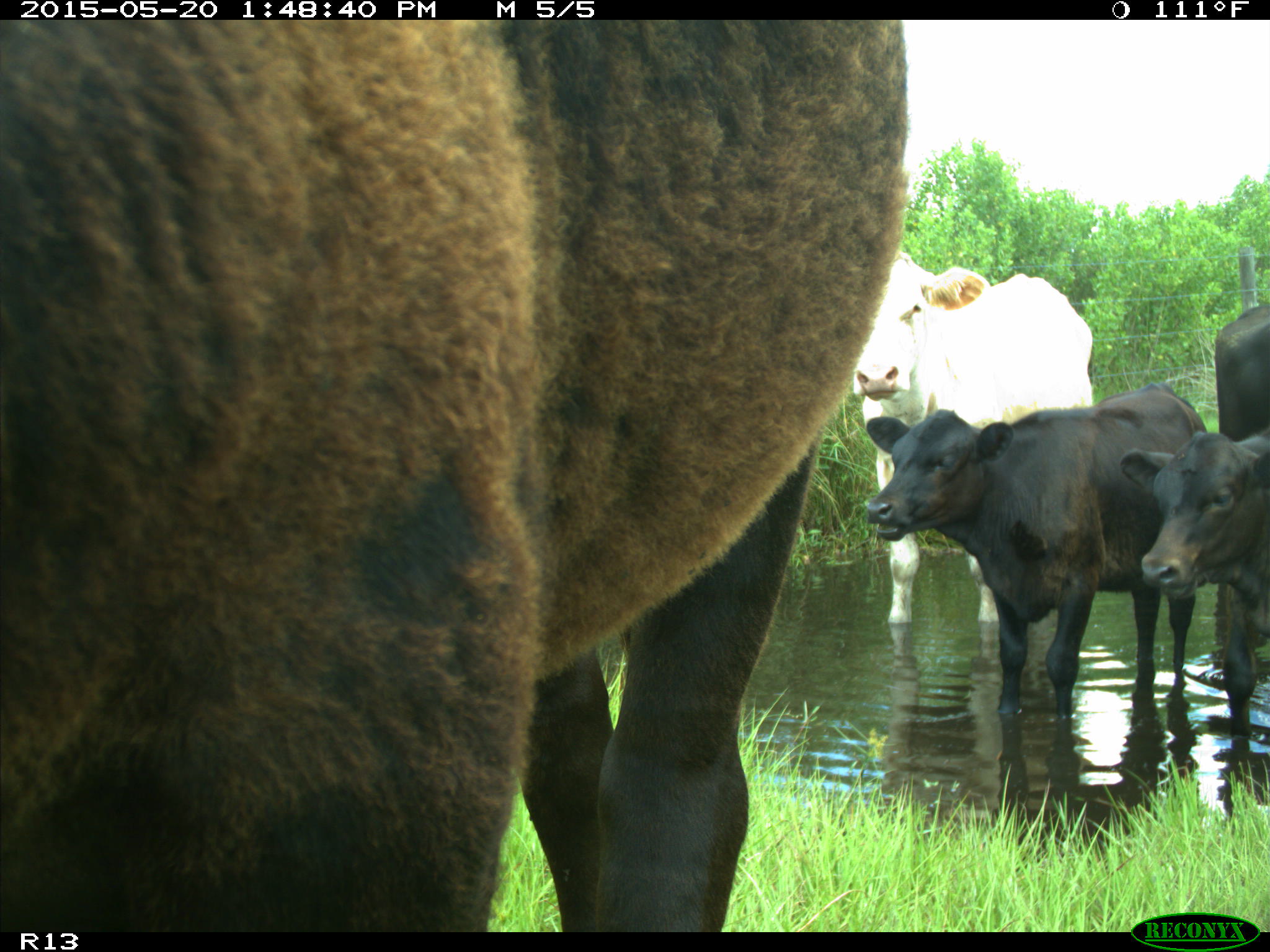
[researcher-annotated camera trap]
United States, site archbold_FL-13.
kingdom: Animalia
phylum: Chordata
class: Mammalia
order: Artiodactyla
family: Bovidae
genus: Bos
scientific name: Bos taurus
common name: domestic cow